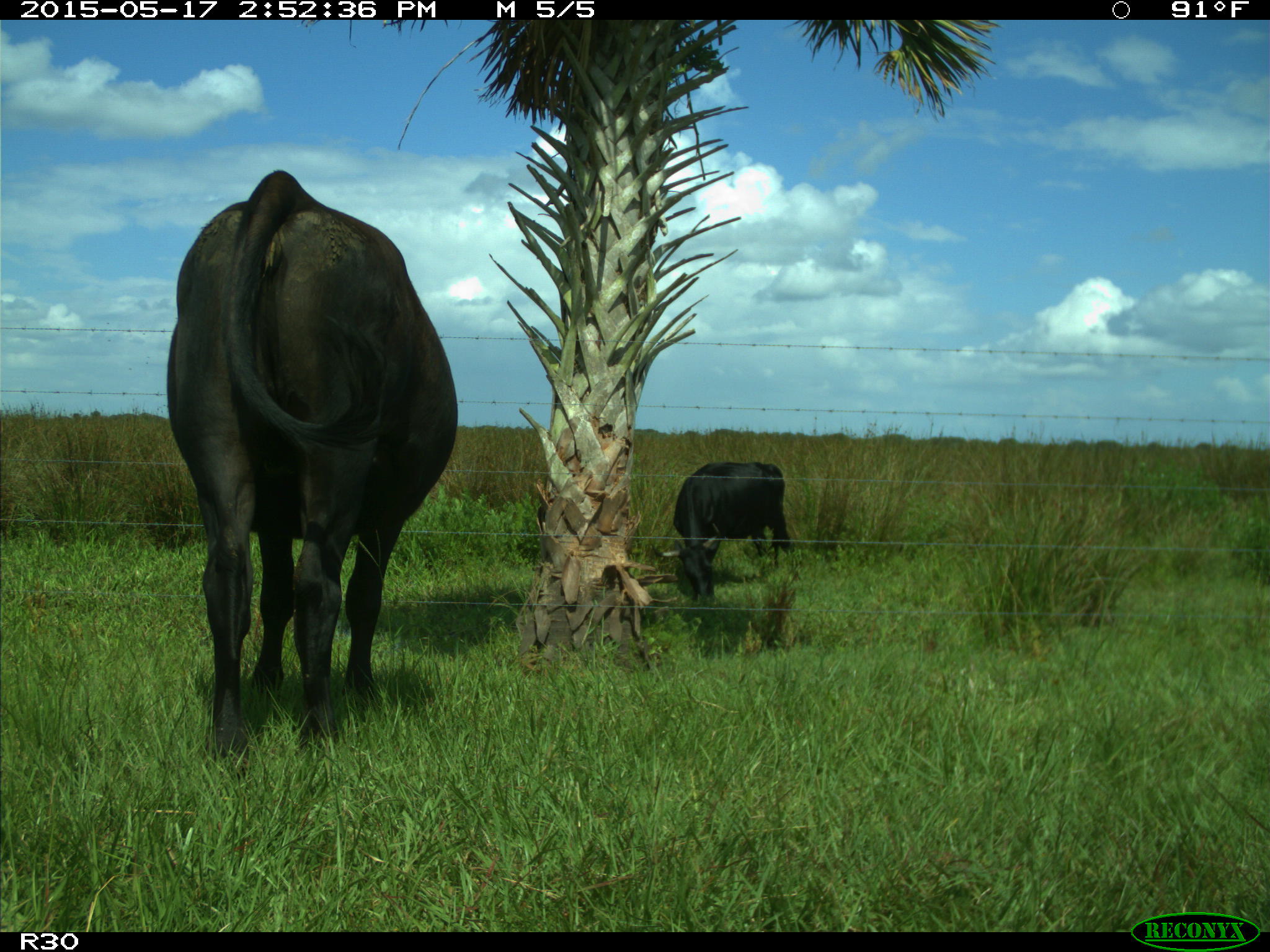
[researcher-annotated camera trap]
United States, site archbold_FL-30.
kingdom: Animalia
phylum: Chordata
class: Mammalia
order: Artiodactyla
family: Bovidae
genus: Bos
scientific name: Bos taurus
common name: domestic cow